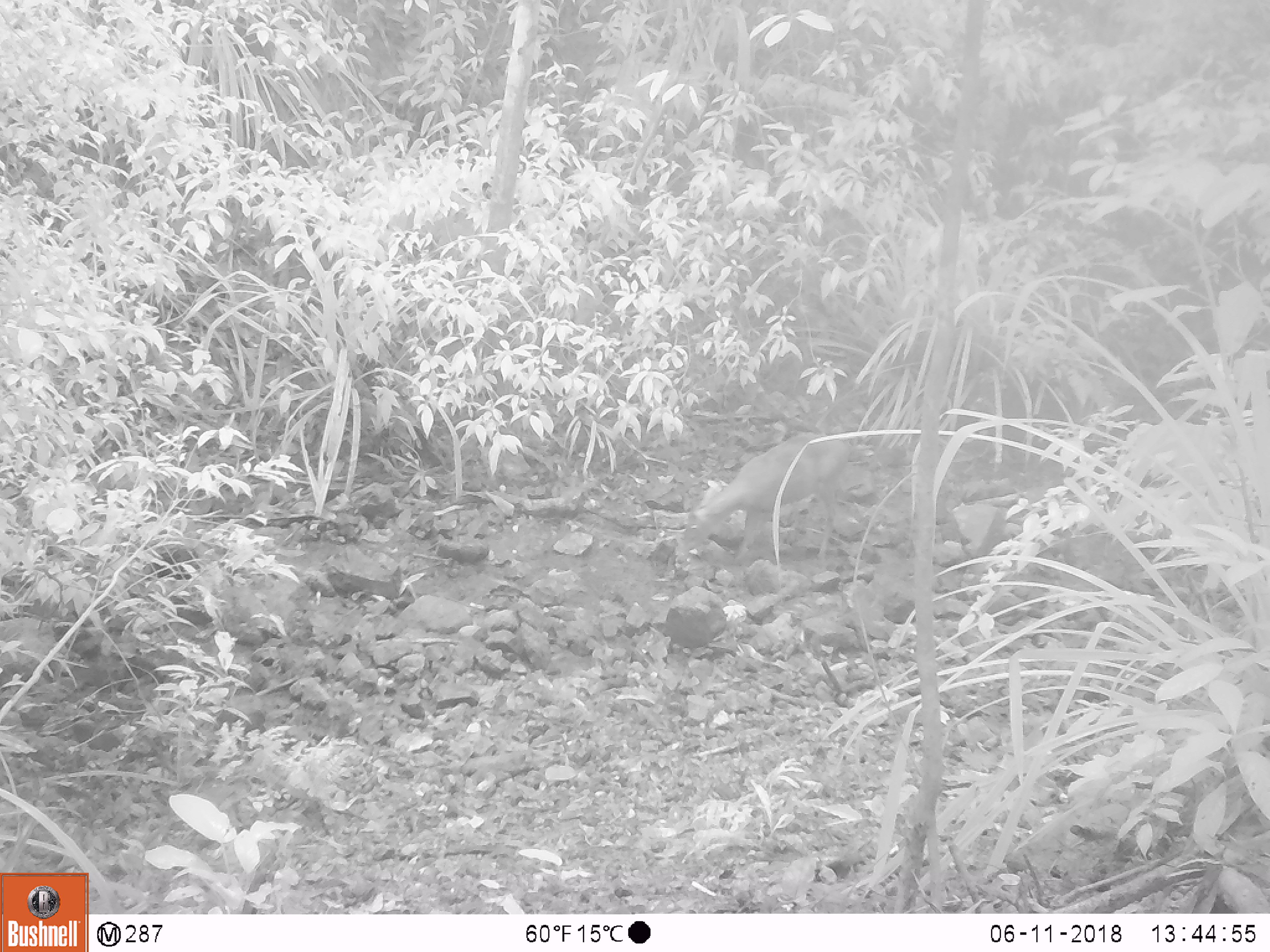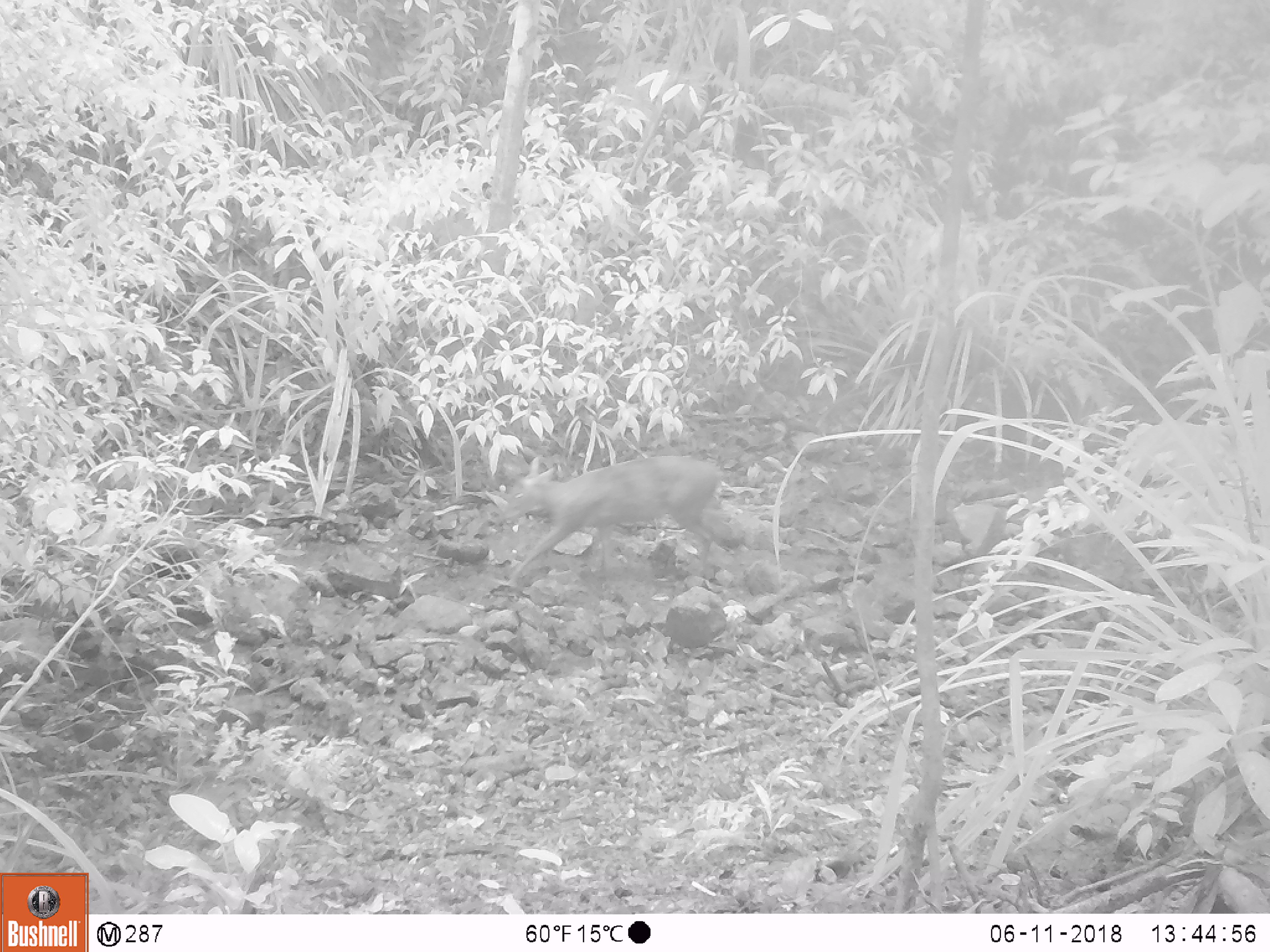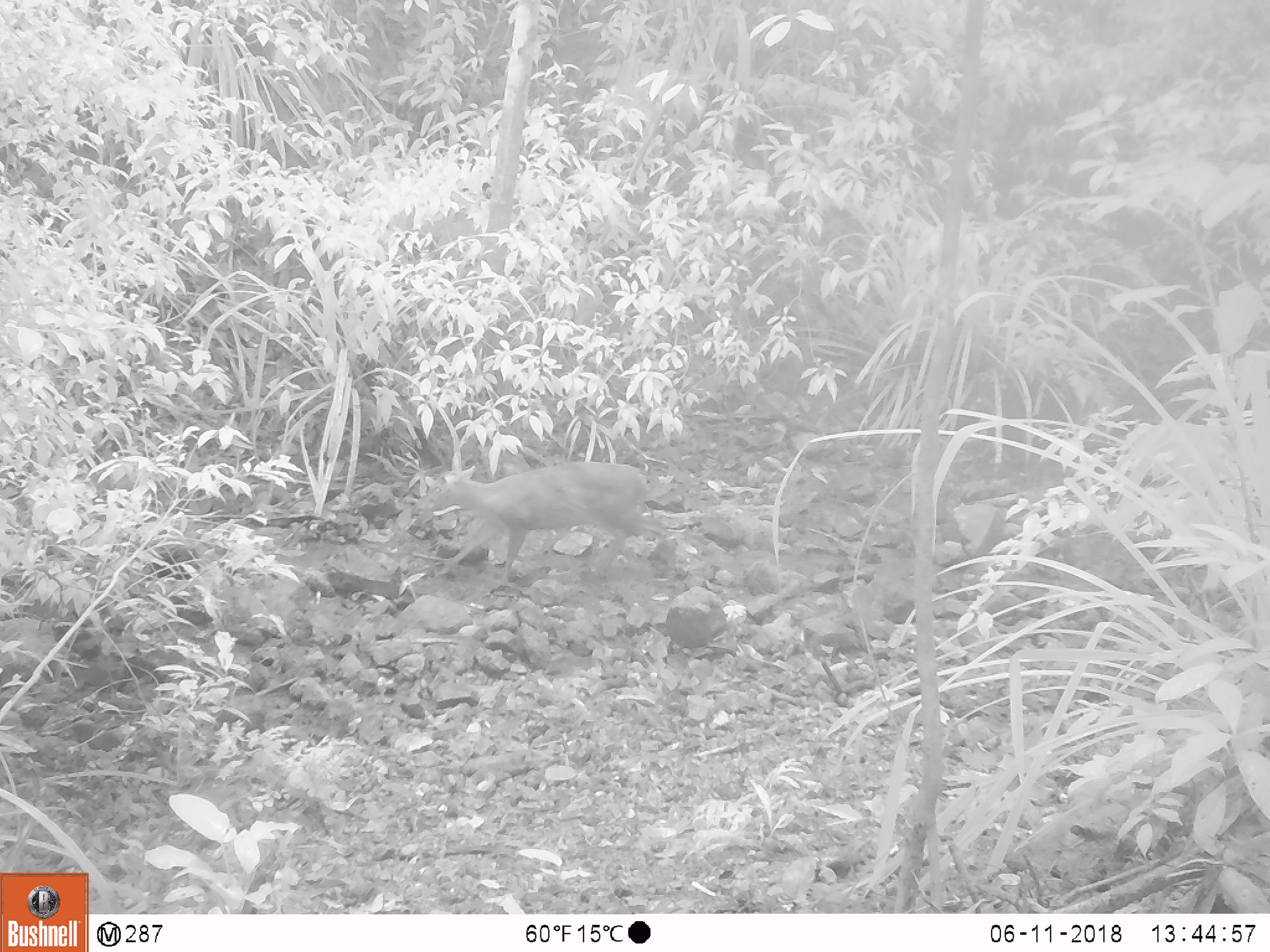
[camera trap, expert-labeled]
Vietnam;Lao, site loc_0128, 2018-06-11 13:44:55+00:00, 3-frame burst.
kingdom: Animalia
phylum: Chordata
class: Mammalia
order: Artiodactyla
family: Cervidae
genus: Muntiacus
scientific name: Muntiacus rooseveltorum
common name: roosevelt's muntjac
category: roosevelts muntjac group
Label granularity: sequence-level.